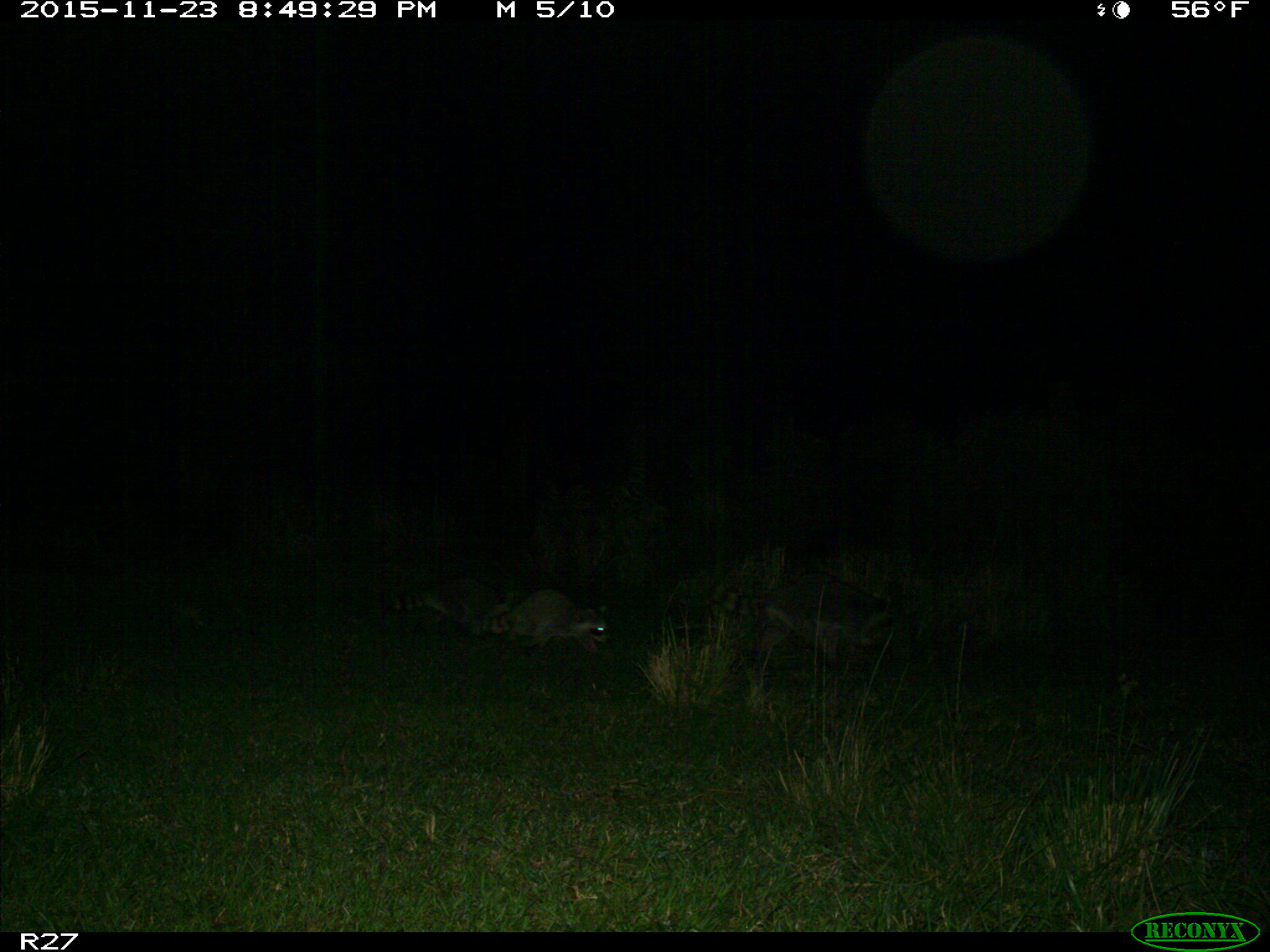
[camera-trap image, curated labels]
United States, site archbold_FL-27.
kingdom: Animalia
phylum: Chordata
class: Mammalia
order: Carnivora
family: Procyonidae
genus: Procyon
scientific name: Procyon lotor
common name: common raccoon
Procyon lotor (common raccoon).